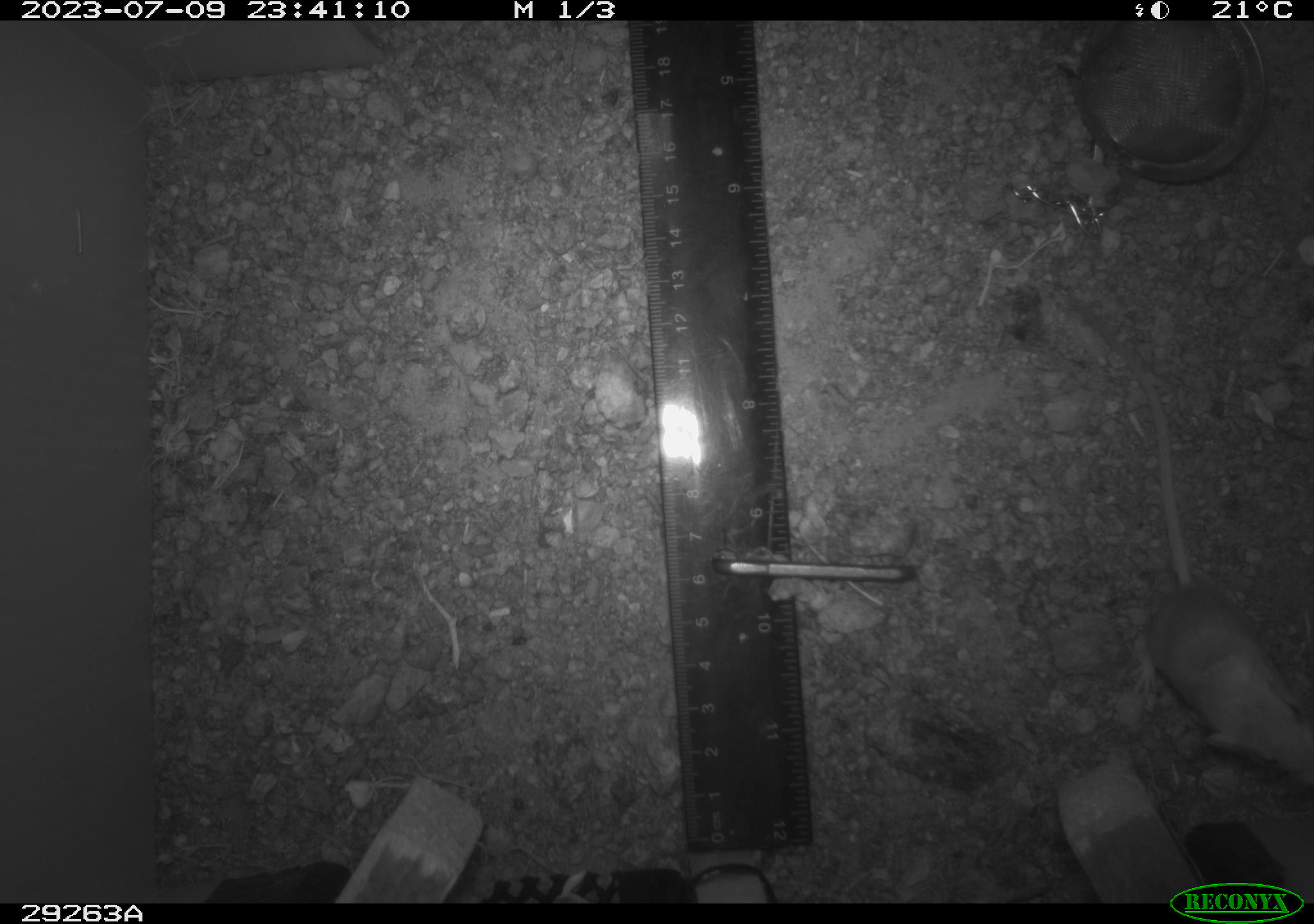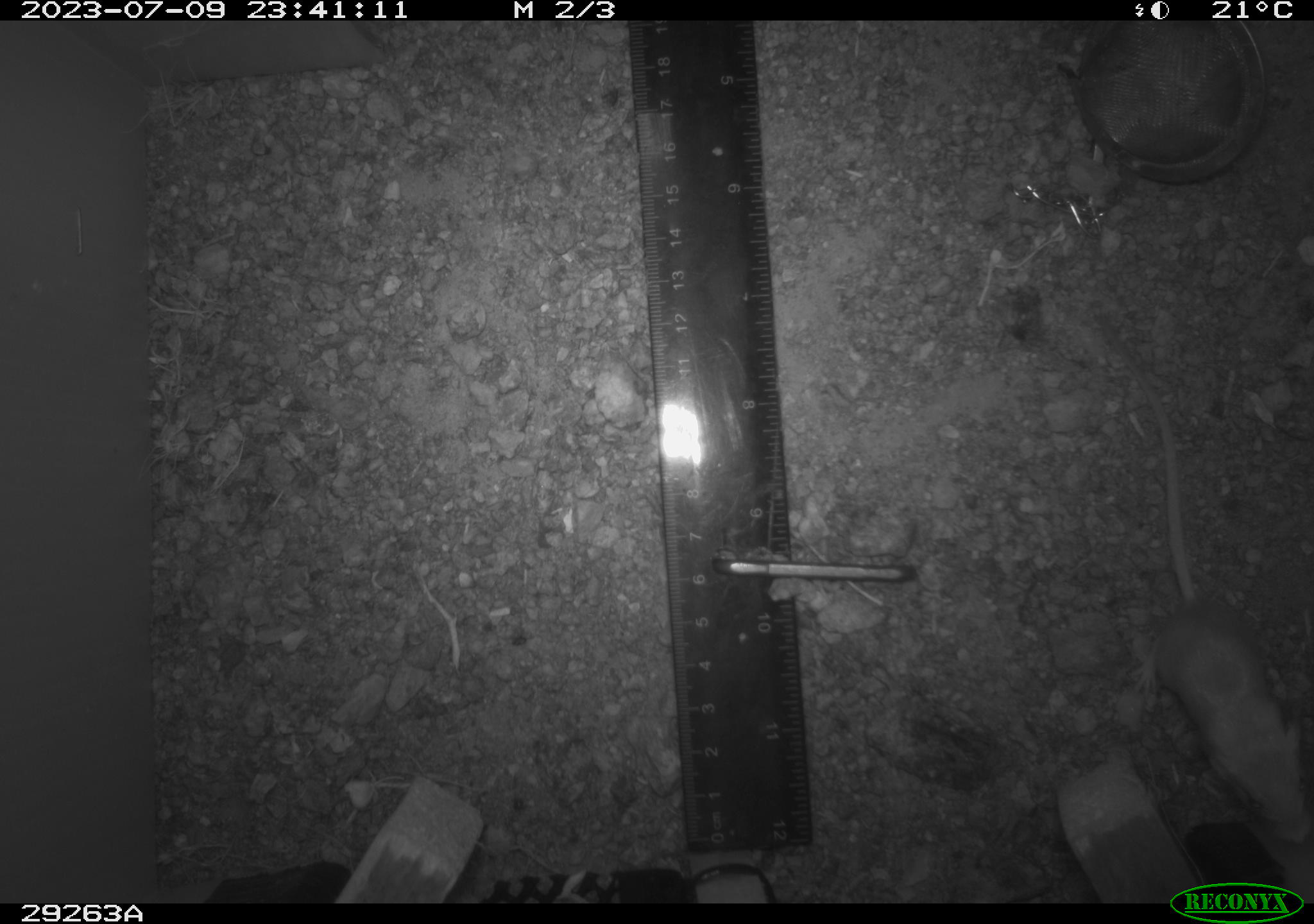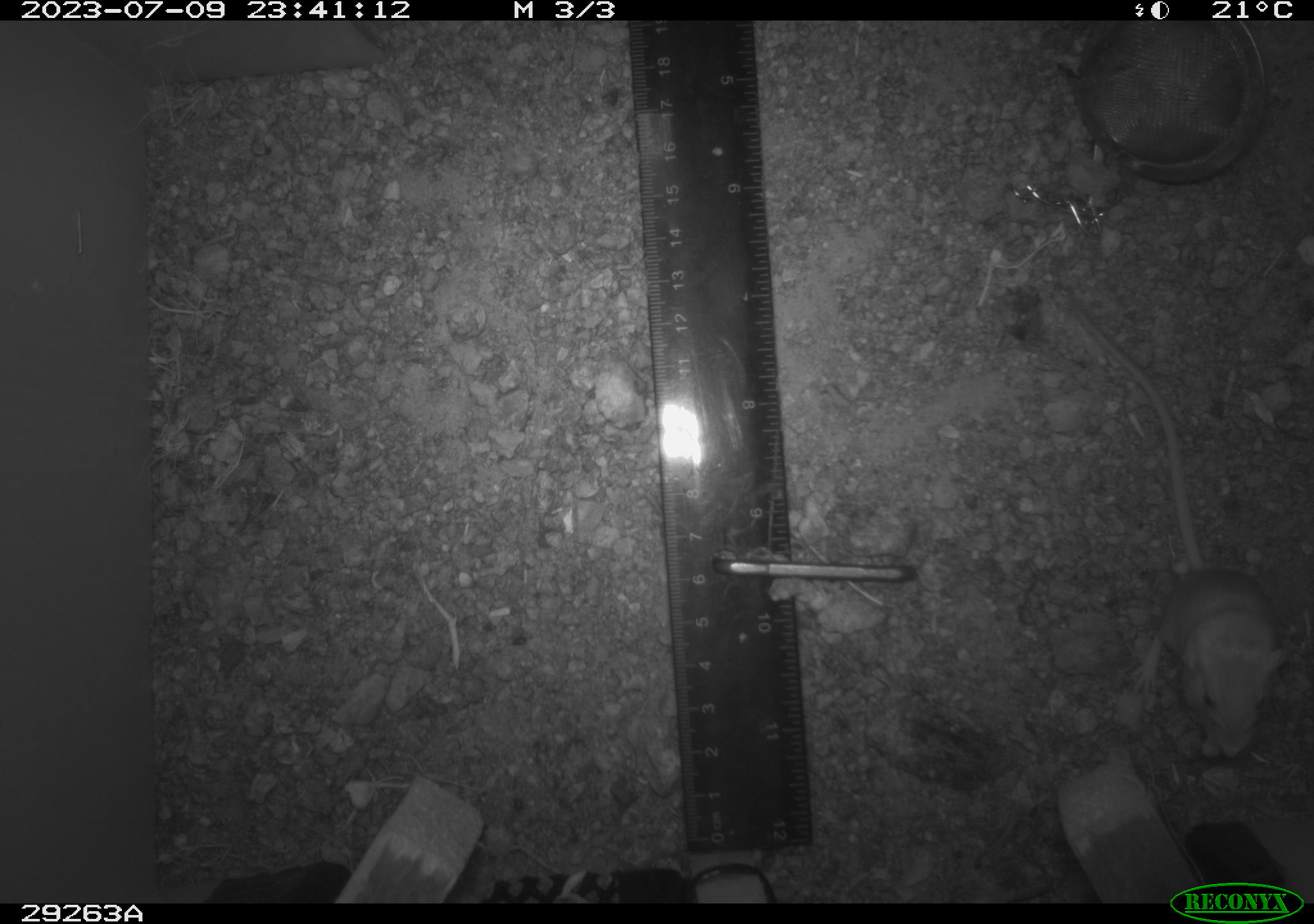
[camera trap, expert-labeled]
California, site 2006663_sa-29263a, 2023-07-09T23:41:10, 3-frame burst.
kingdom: Animalia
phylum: Chordata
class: Mammalia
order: Rodentia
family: Heteromyidae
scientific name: Heteromyidae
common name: kangaroo rats and pocket mice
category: heteromyidae family